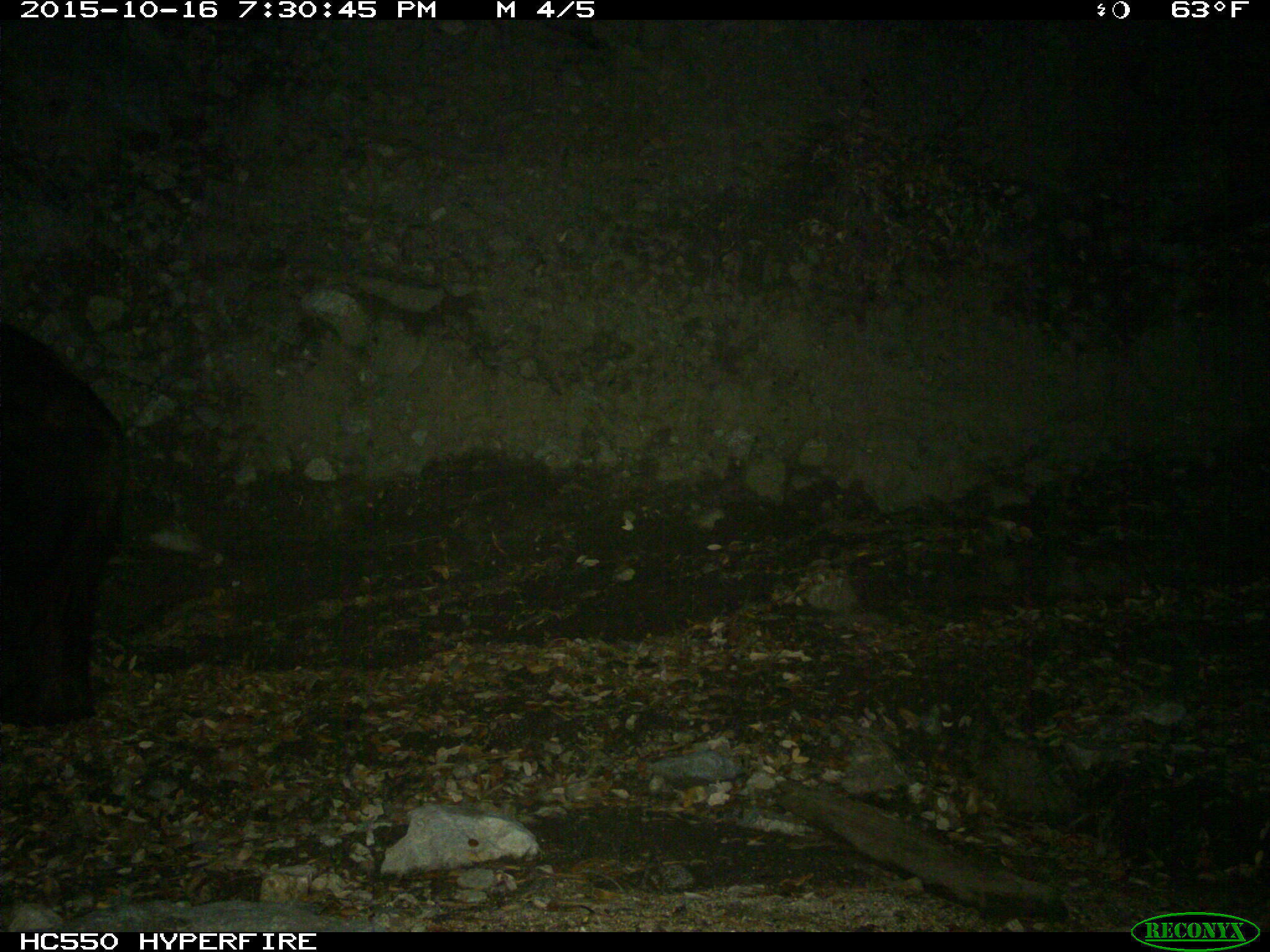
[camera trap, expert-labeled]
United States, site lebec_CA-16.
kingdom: Animalia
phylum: Chordata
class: Mammalia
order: Carnivora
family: Ursidae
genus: Ursus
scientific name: Ursus americanus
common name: american black bear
Ursus americanus (american black bear).